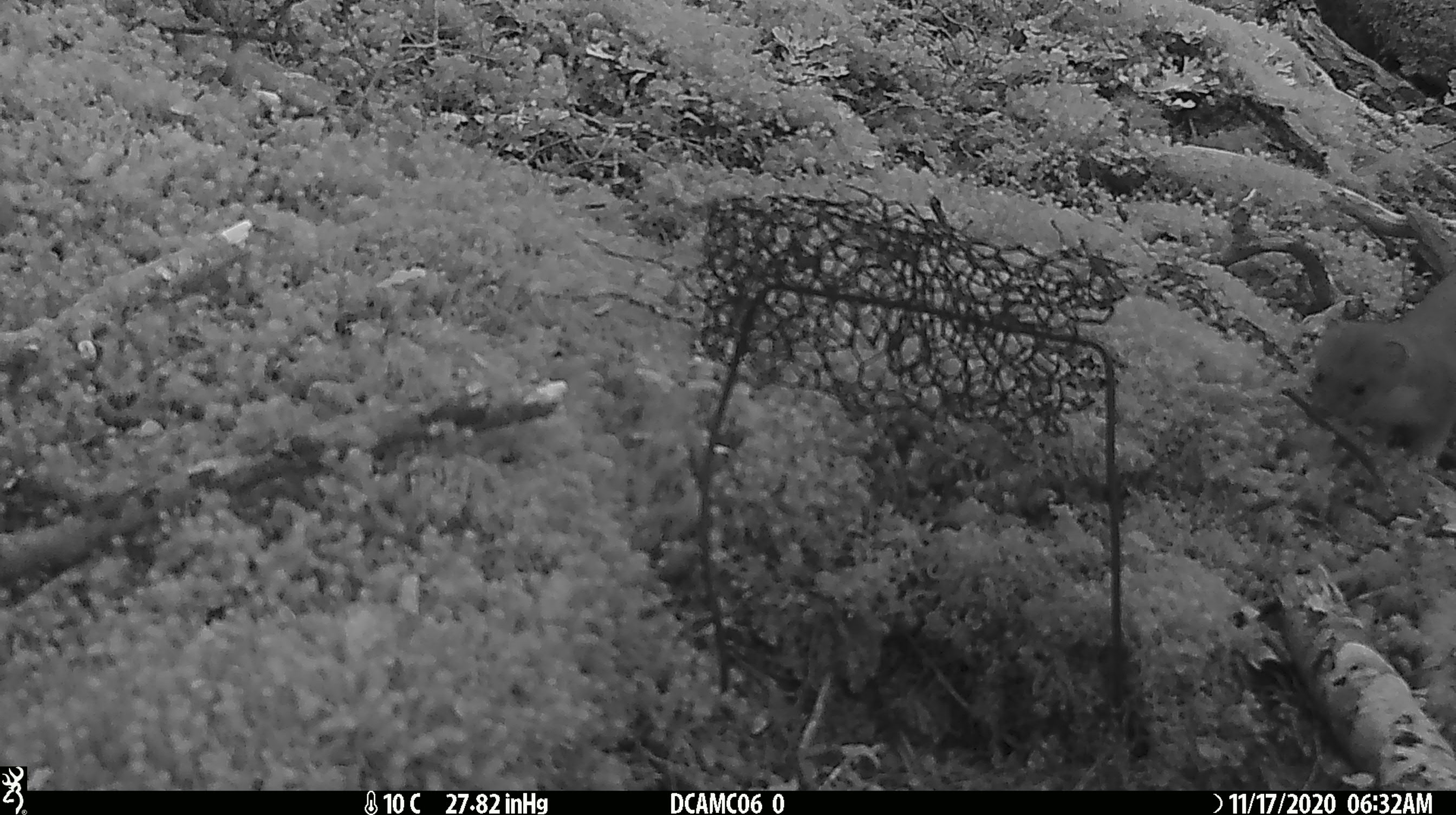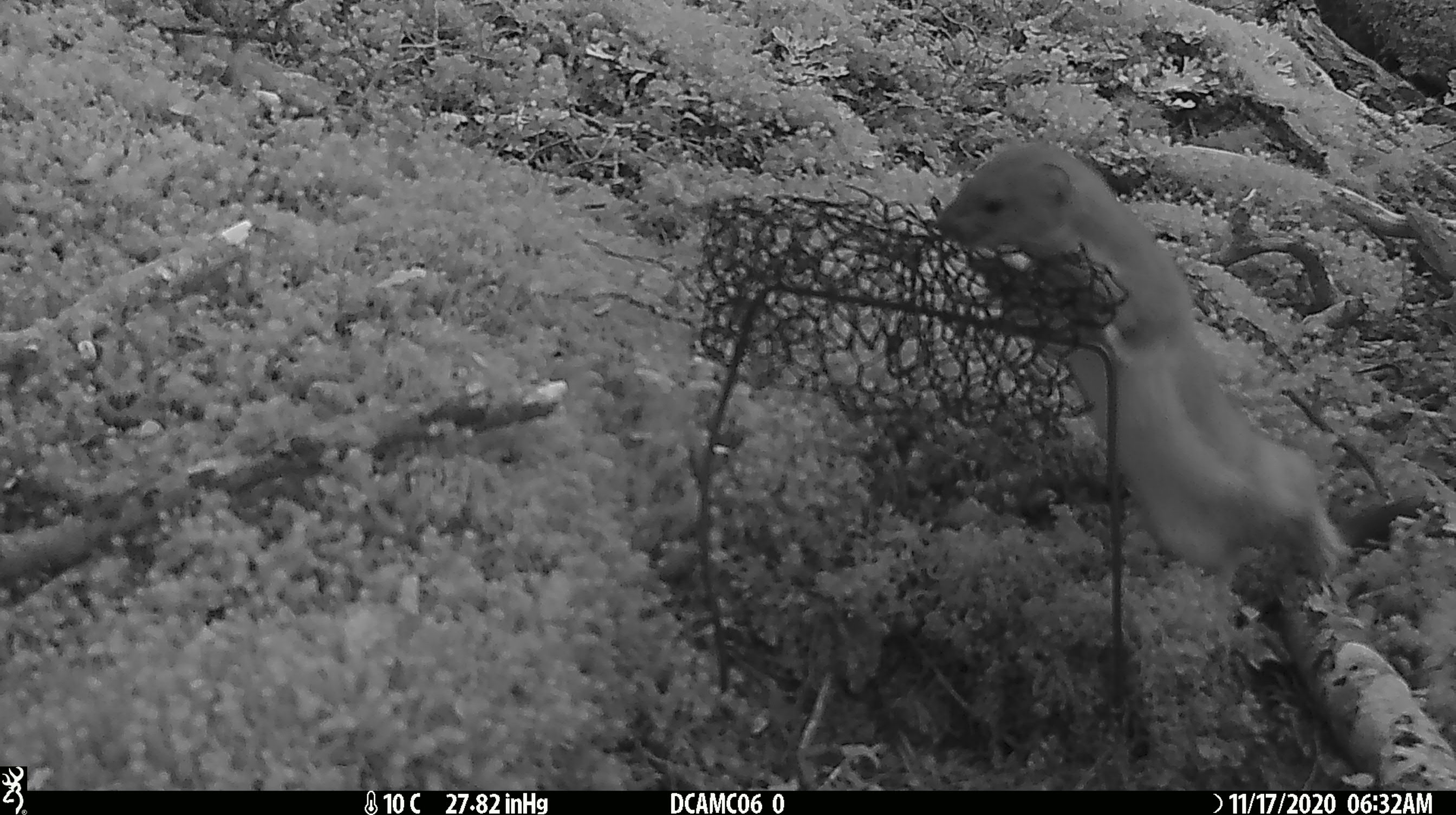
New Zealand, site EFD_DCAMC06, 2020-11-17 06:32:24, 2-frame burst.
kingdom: Animalia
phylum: Chordata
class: Mammalia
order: Carnivora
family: Mustelidae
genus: Mustela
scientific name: Mustela erminea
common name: stoat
Stoat (Mustela erminea).